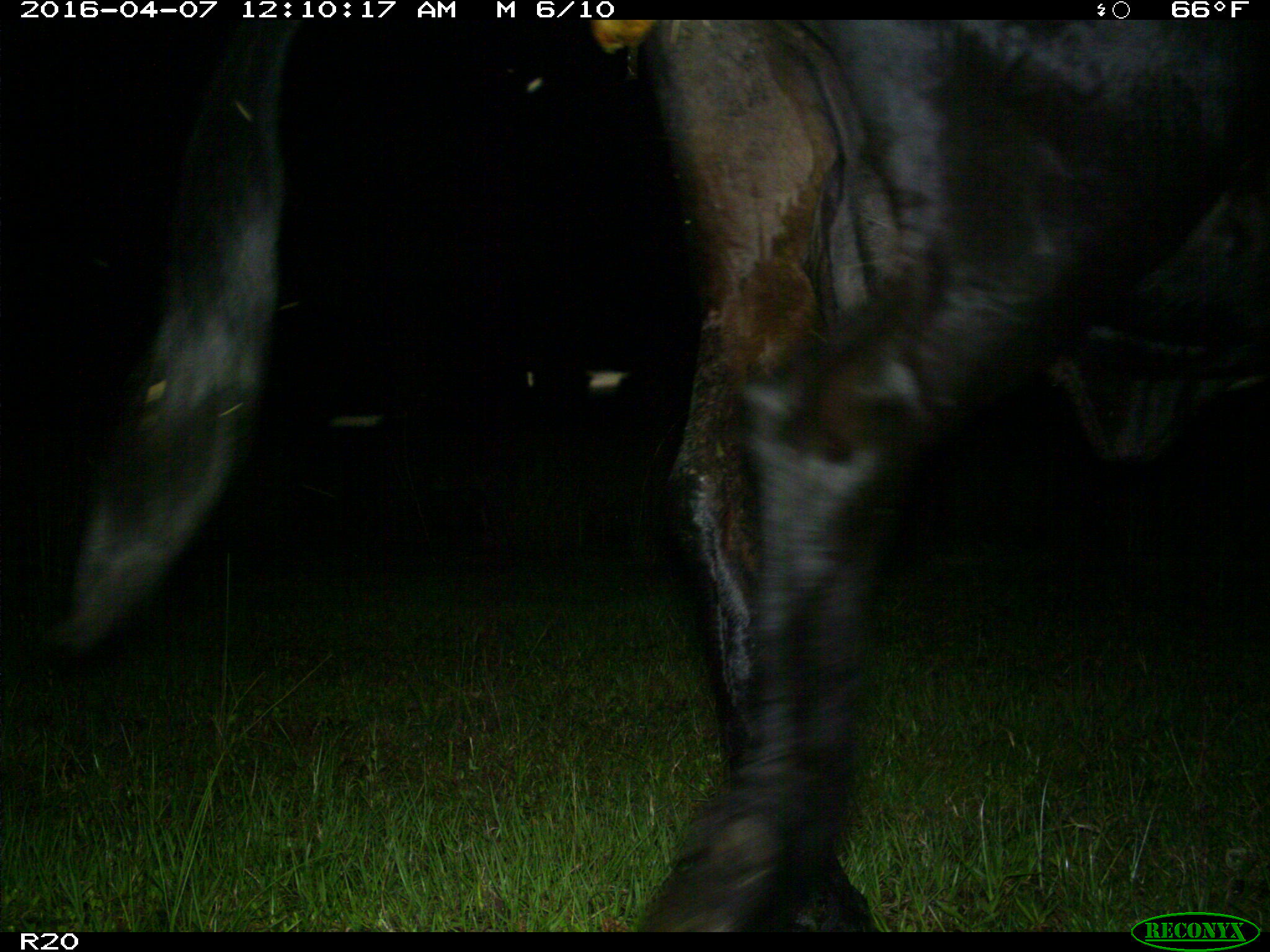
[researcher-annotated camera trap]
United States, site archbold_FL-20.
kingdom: Animalia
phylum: Chordata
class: Mammalia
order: Artiodactyla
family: Bovidae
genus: Bos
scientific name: Bos taurus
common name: domestic cow